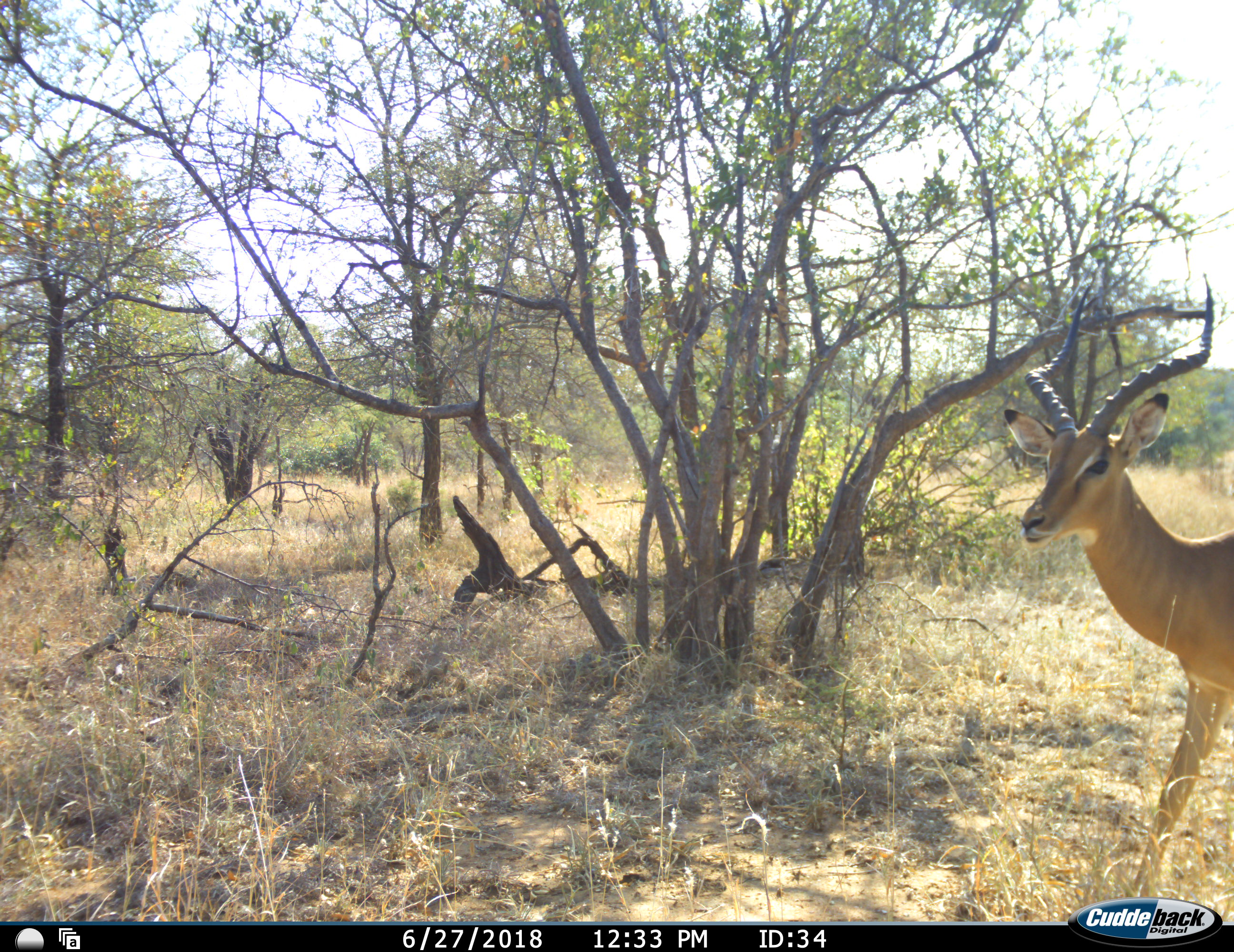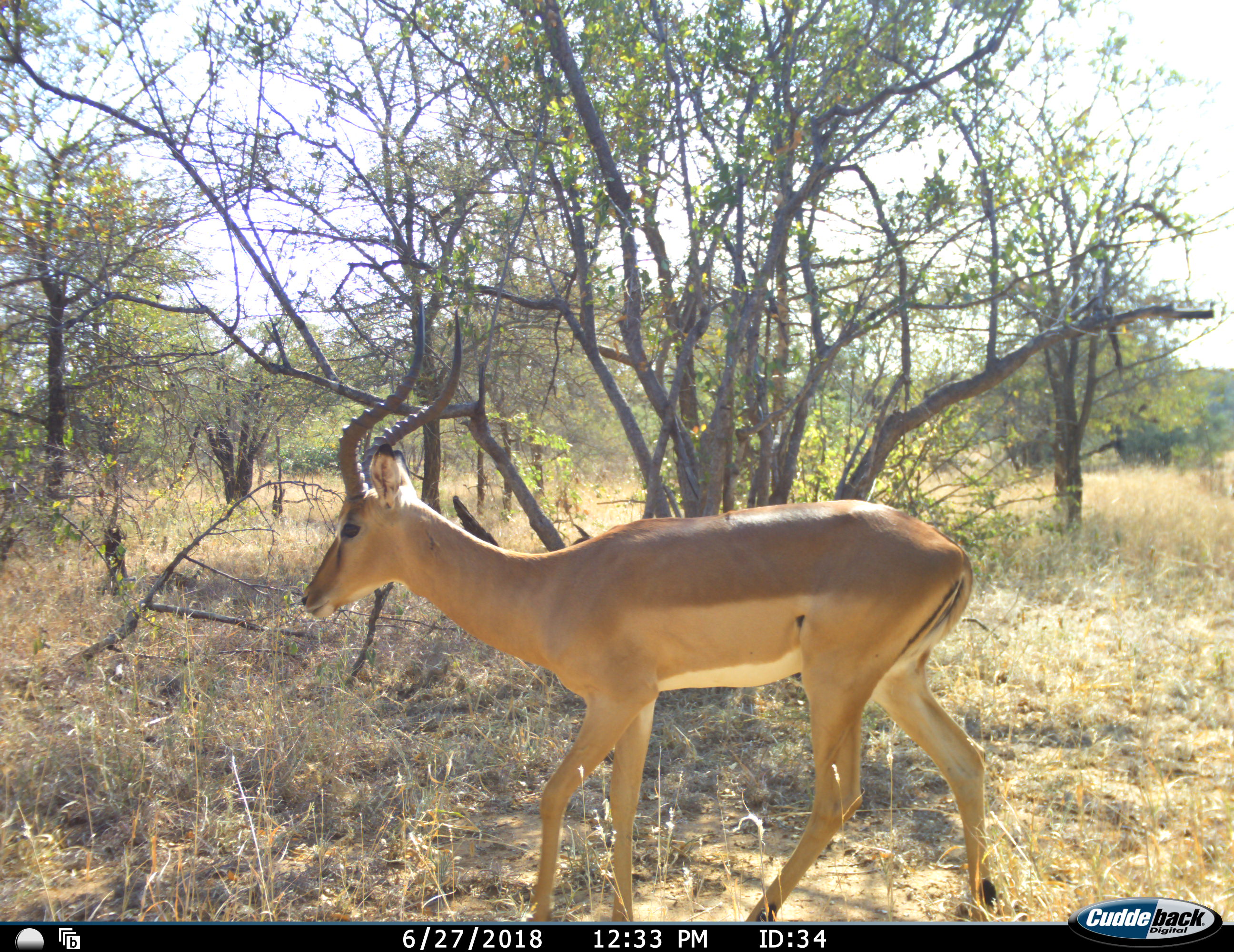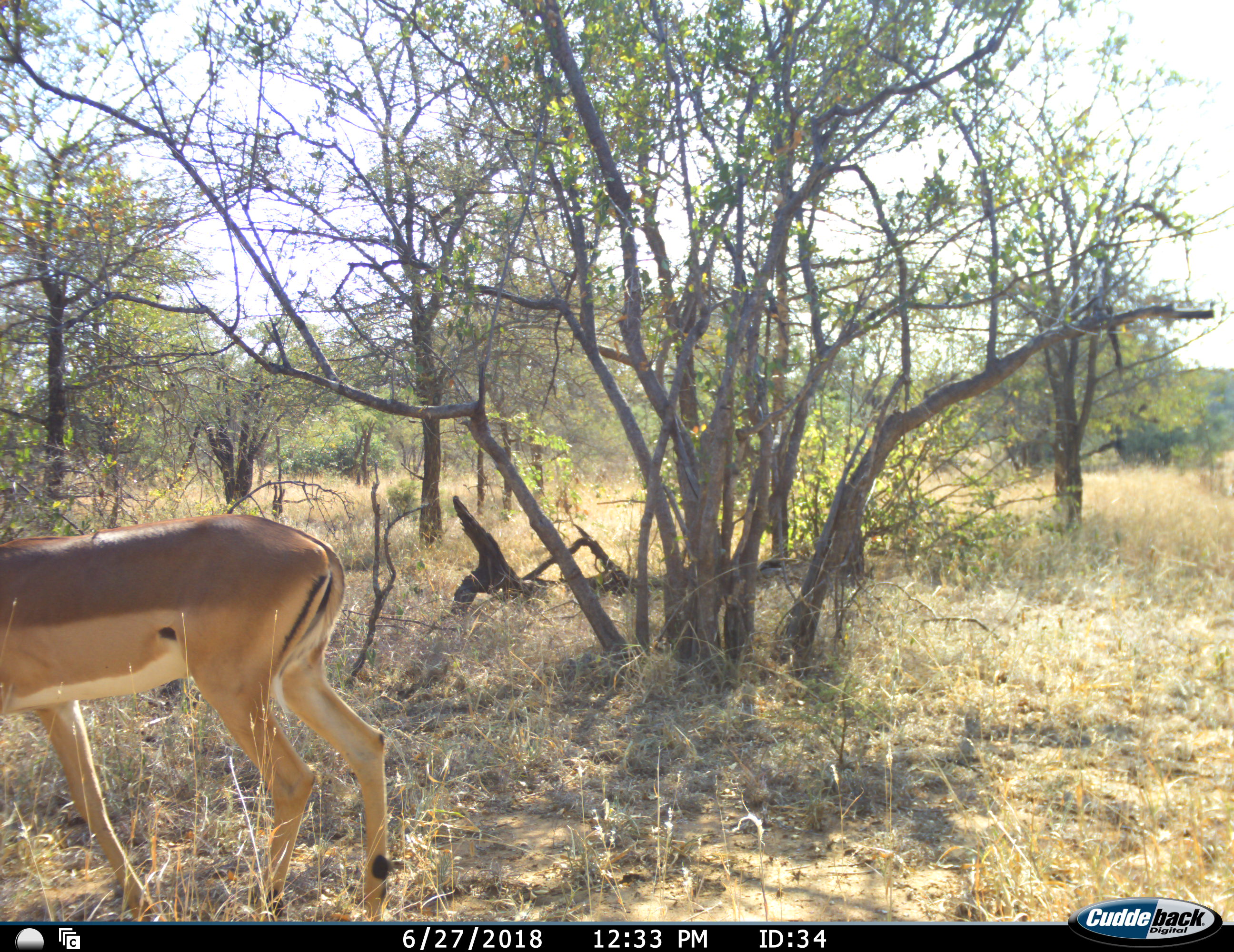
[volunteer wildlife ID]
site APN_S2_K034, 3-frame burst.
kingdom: Animalia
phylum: Chordata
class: Mammalia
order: Artiodactyla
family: Bovidae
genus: Aepyceros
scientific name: Aepyceros melampus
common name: impala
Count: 1.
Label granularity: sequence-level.